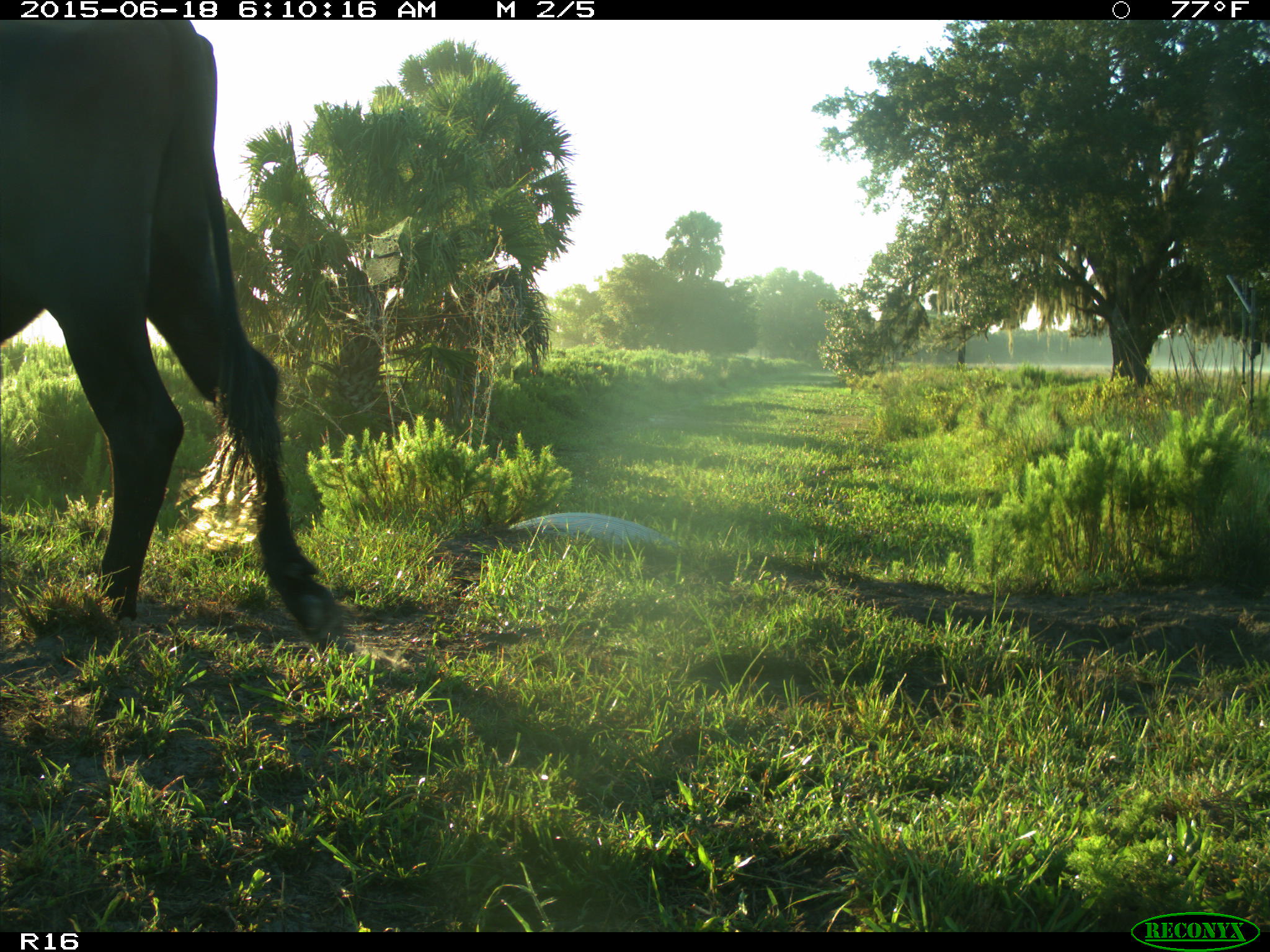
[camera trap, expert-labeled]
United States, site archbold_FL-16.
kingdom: Animalia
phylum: Chordata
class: Mammalia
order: Artiodactyla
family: Bovidae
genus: Bos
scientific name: Bos taurus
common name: domestic cow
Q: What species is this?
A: Bos taurus (domestic cow).